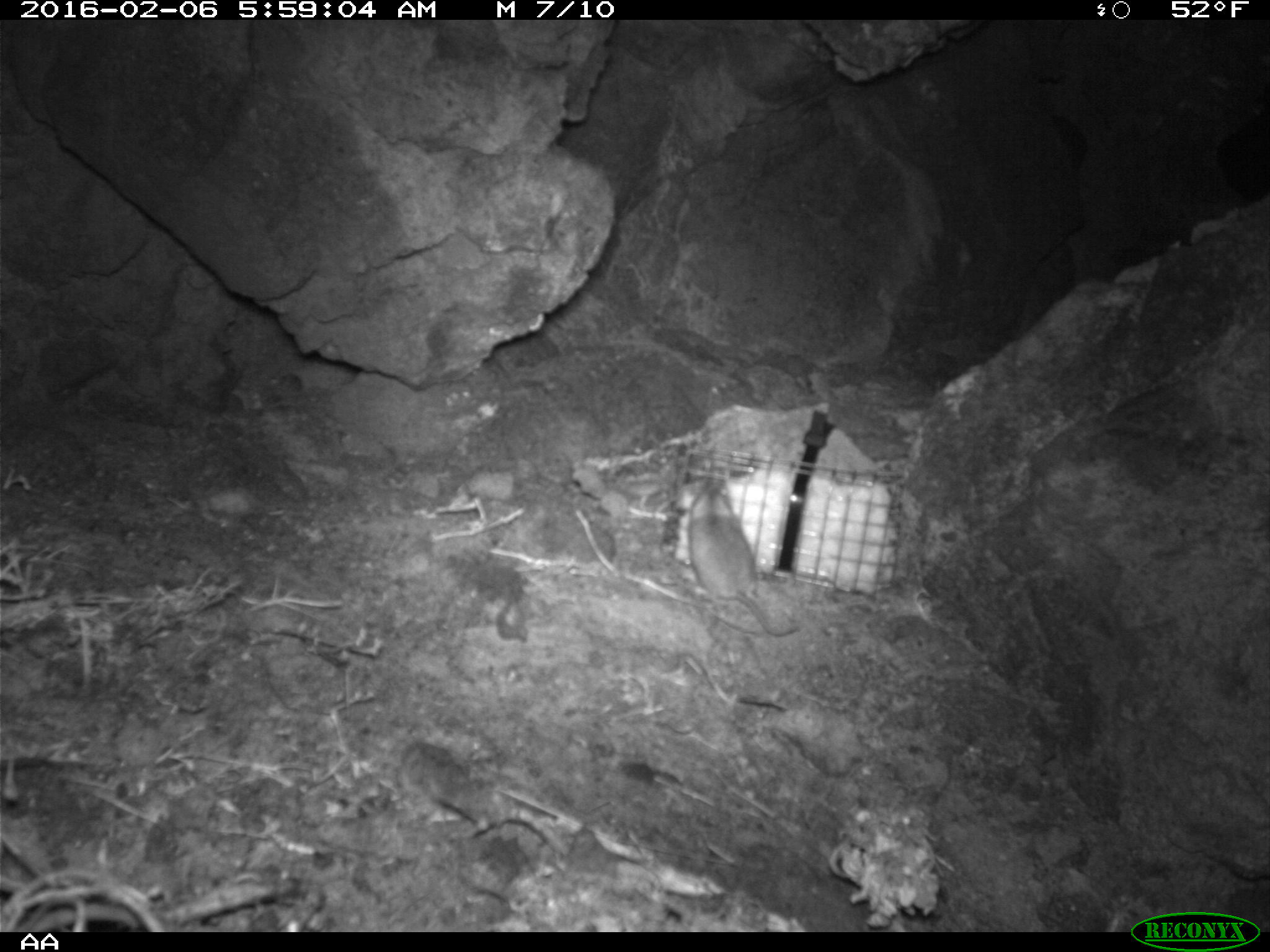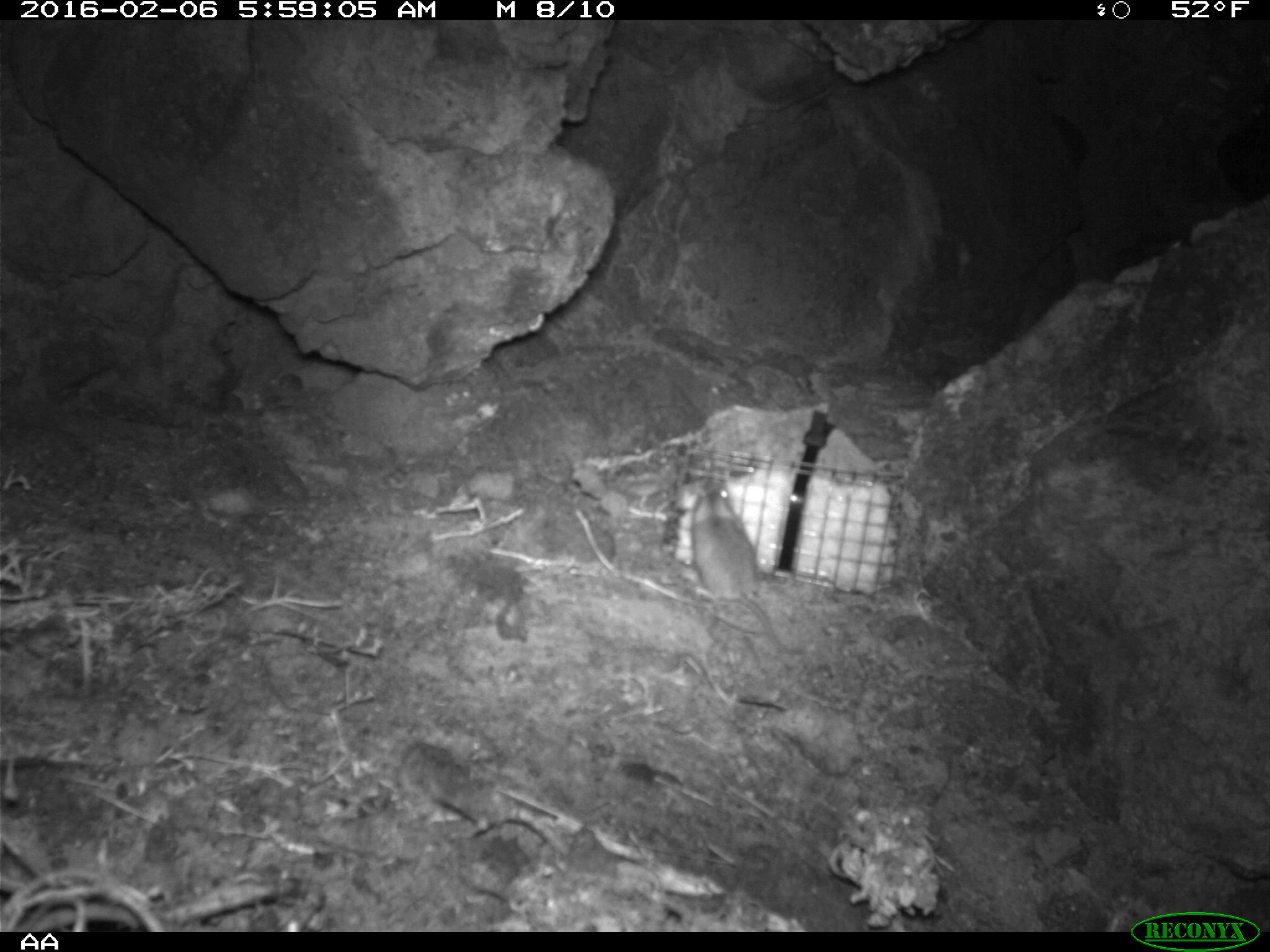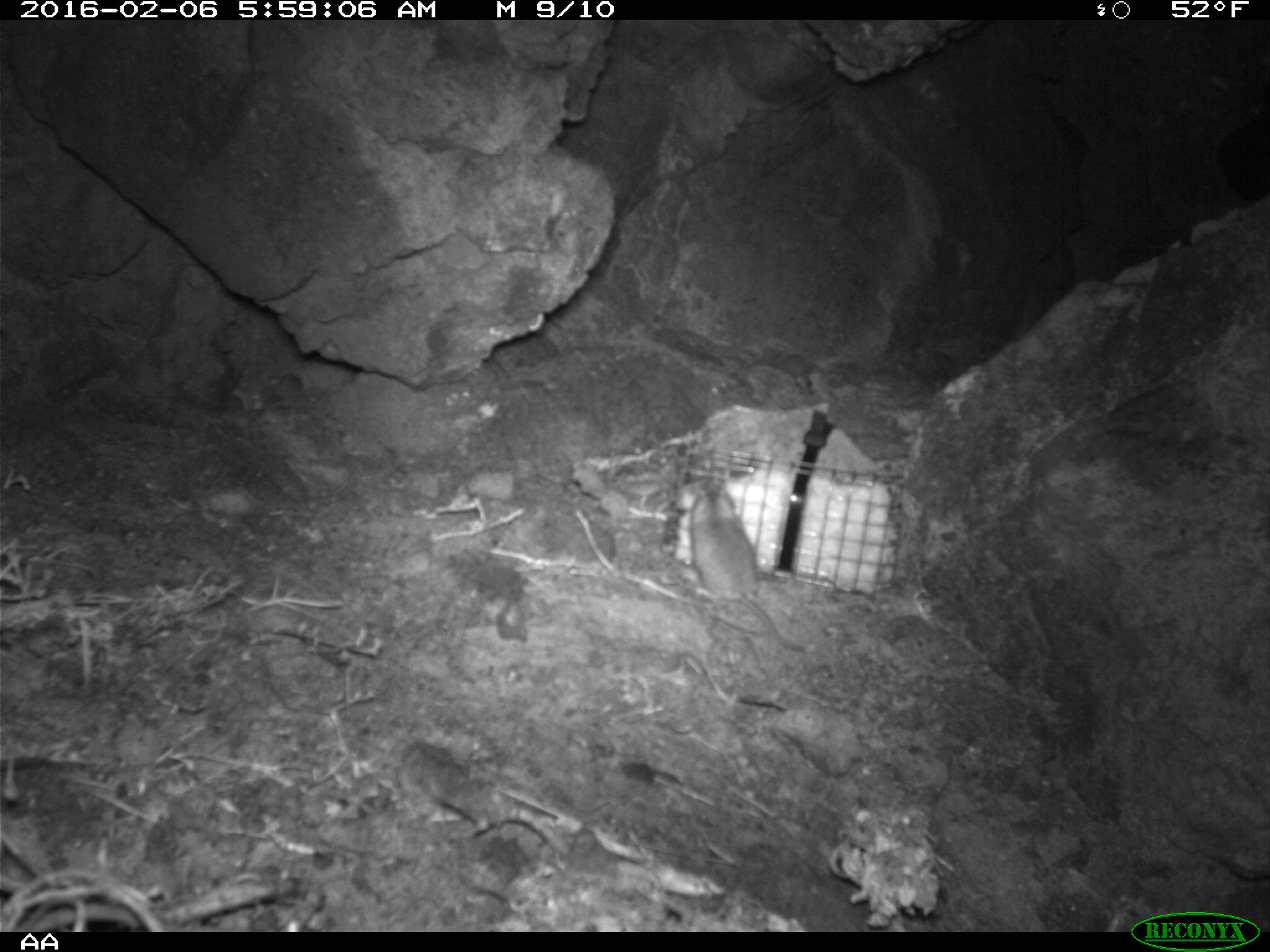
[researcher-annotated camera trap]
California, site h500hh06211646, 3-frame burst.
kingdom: Animalia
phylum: Chordata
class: Mammalia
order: Rodentia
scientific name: Rodentia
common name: rodent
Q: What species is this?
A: Rodent (Rodentia).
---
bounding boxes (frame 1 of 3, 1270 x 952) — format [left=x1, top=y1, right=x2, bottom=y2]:
rodent: [left=686, top=480, right=801, bottom=636]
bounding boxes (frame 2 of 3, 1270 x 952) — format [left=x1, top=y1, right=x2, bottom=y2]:
rodent: [left=689, top=480, right=807, bottom=656]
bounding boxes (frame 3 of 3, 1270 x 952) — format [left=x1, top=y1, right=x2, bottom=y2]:
rodent: [left=690, top=477, right=804, bottom=652]